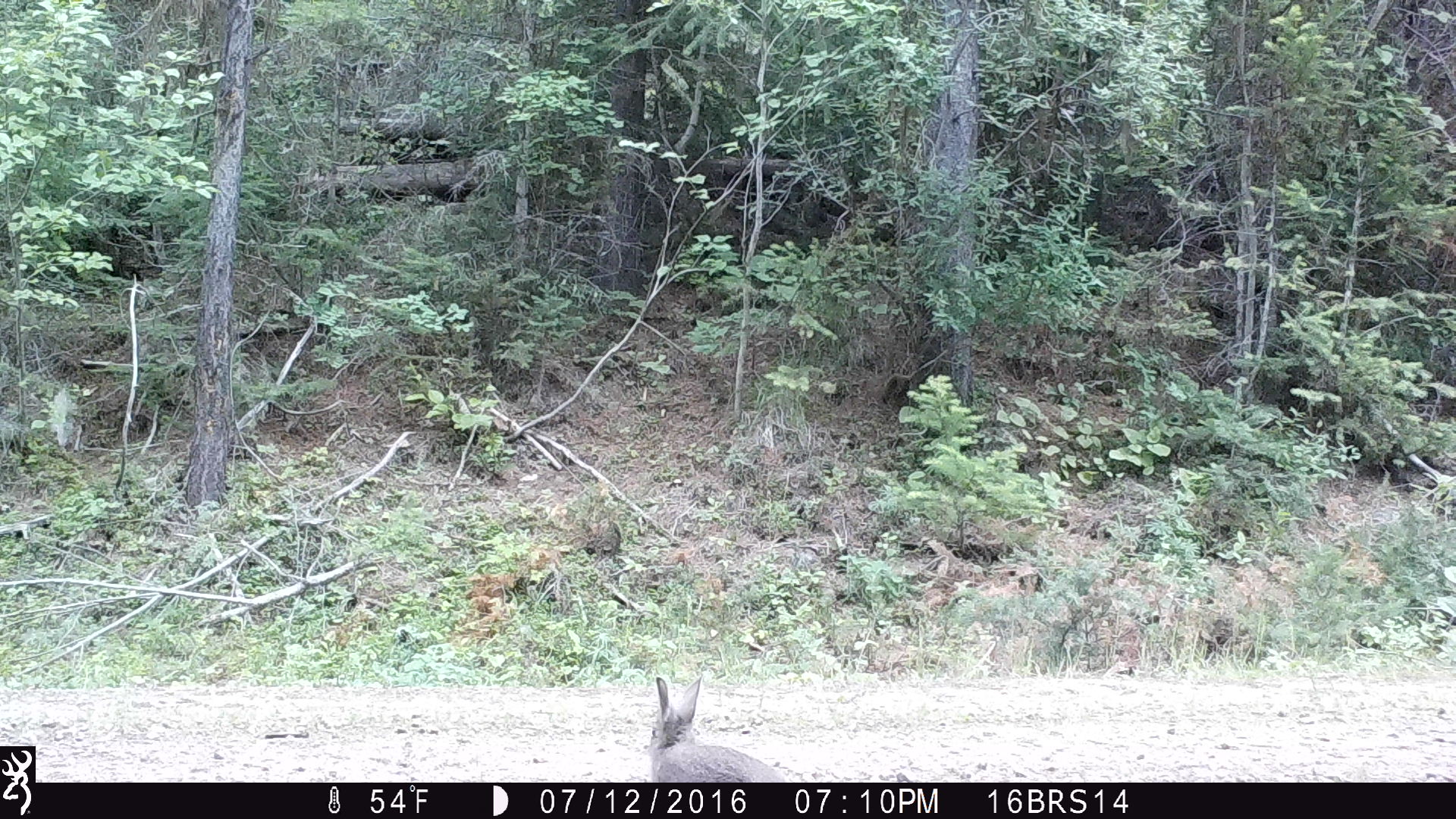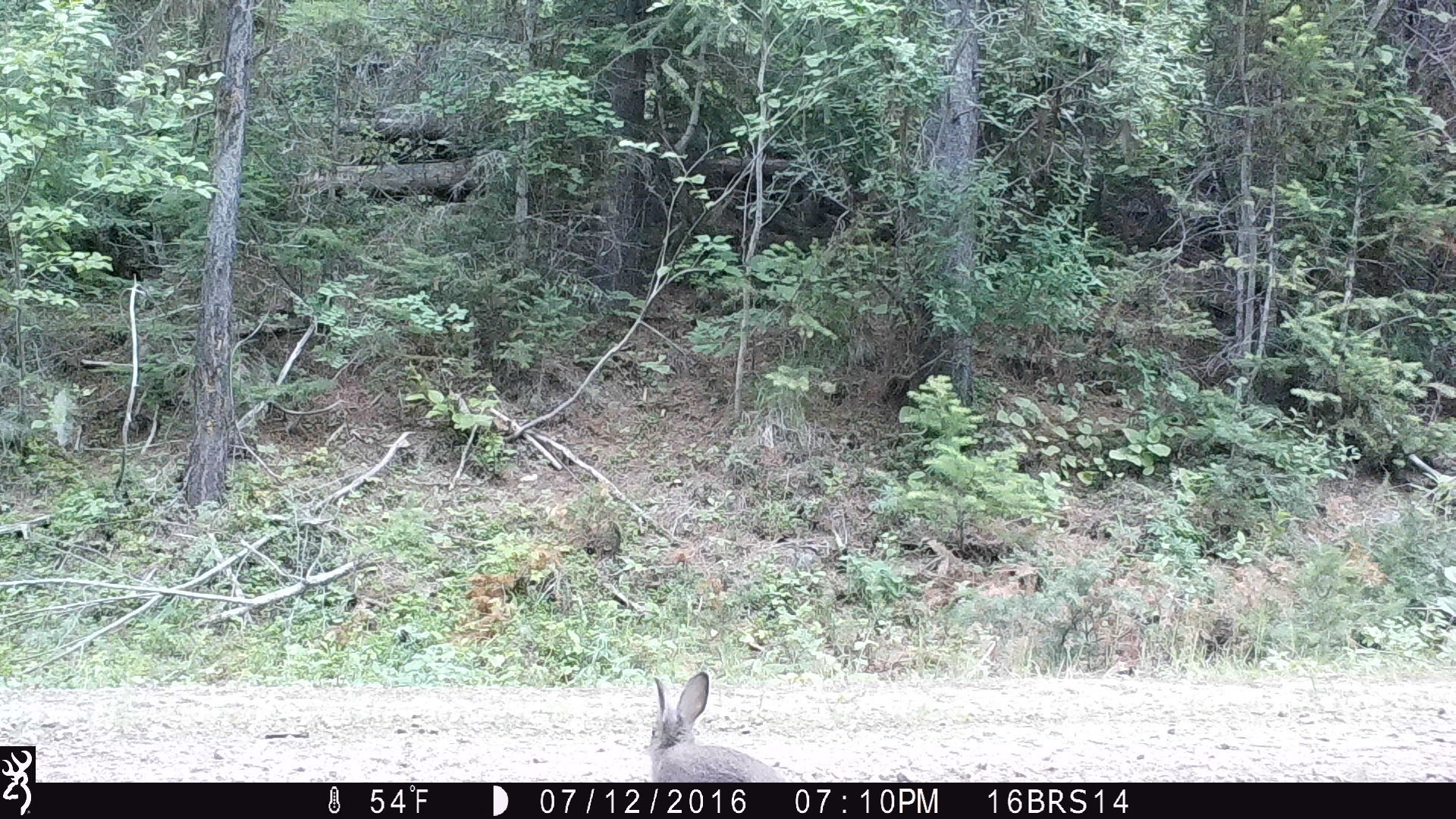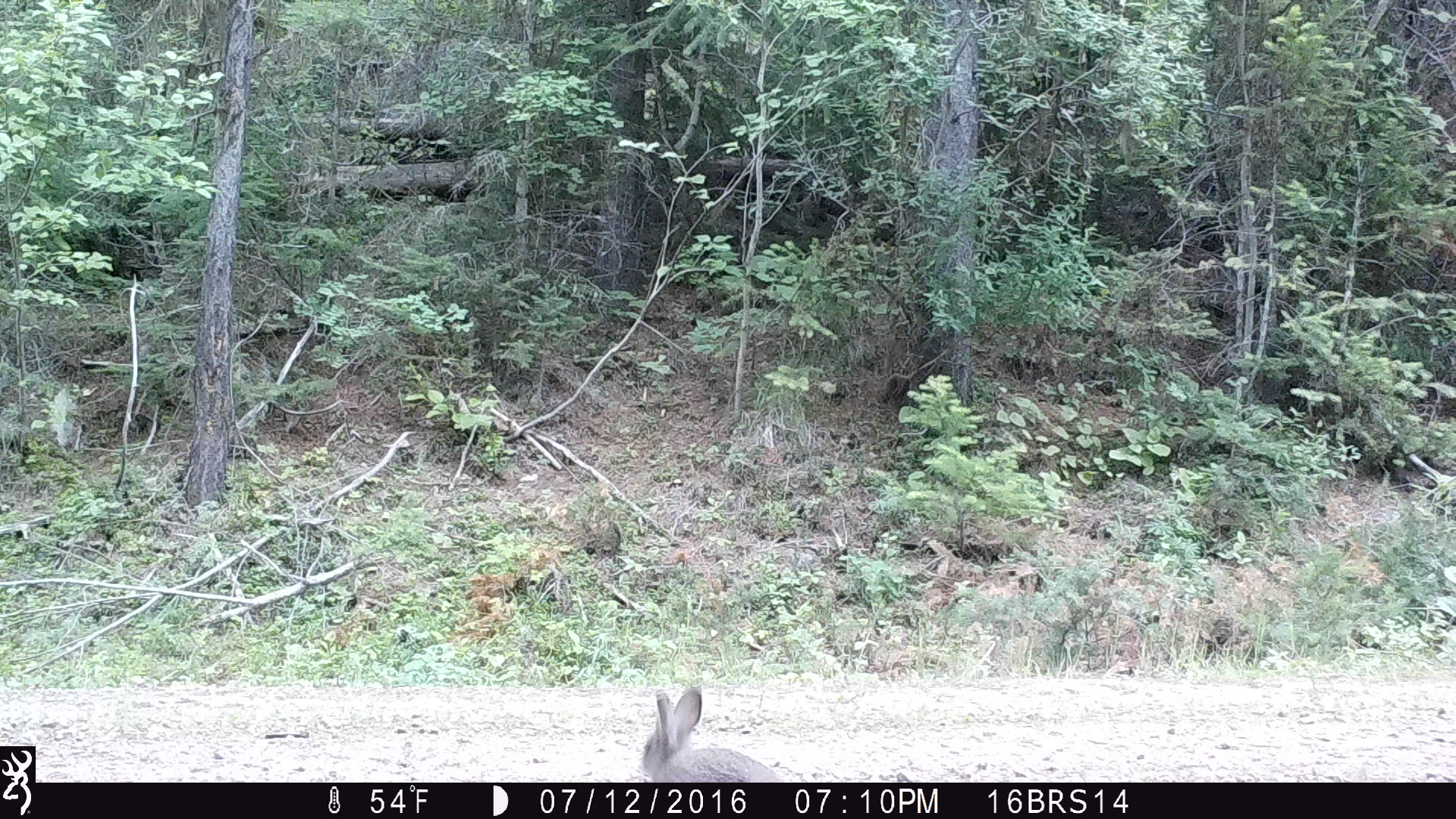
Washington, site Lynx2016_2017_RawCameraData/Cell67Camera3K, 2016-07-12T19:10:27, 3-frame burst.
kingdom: Animalia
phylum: Chordata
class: Mammalia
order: Lagomorpha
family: Leporidae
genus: Lepus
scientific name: Lepus americanus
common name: snowshoe hare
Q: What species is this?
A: Lepus americanus (snowshoe hare).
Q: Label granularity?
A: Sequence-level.